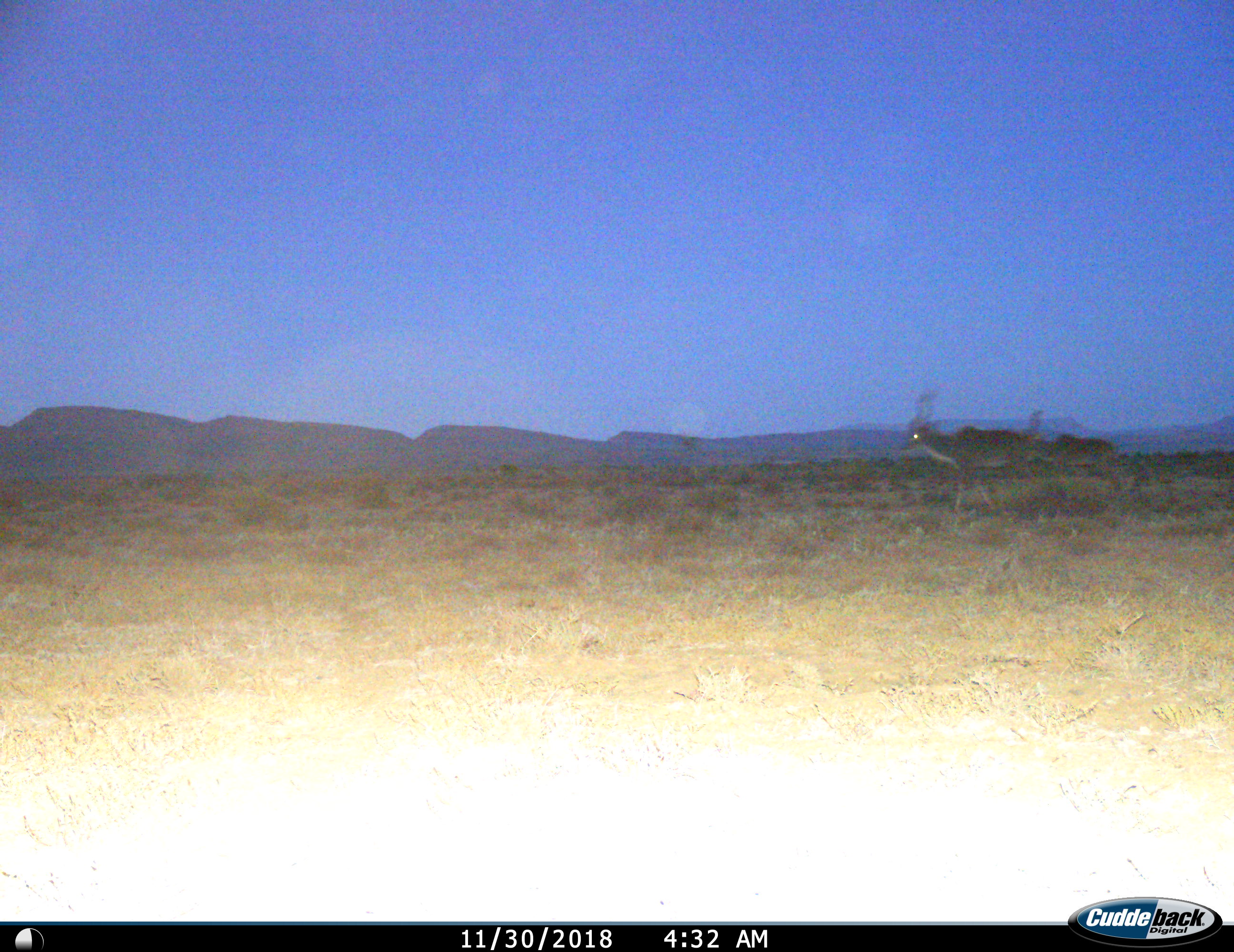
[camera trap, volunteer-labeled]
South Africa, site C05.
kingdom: Animalia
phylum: Chordata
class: Mammalia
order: Artiodactyla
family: Bovidae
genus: Tragelaphus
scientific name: Tragelaphus strepsiceros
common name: greater kudu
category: kudu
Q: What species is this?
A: Kudu (greater kudu) (Tragelaphus strepsiceros).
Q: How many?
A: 2.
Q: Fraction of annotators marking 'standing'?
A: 14%.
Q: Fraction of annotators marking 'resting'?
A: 0%.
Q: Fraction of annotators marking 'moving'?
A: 100%.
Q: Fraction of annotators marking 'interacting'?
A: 0%.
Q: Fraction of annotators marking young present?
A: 0%.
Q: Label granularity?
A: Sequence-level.